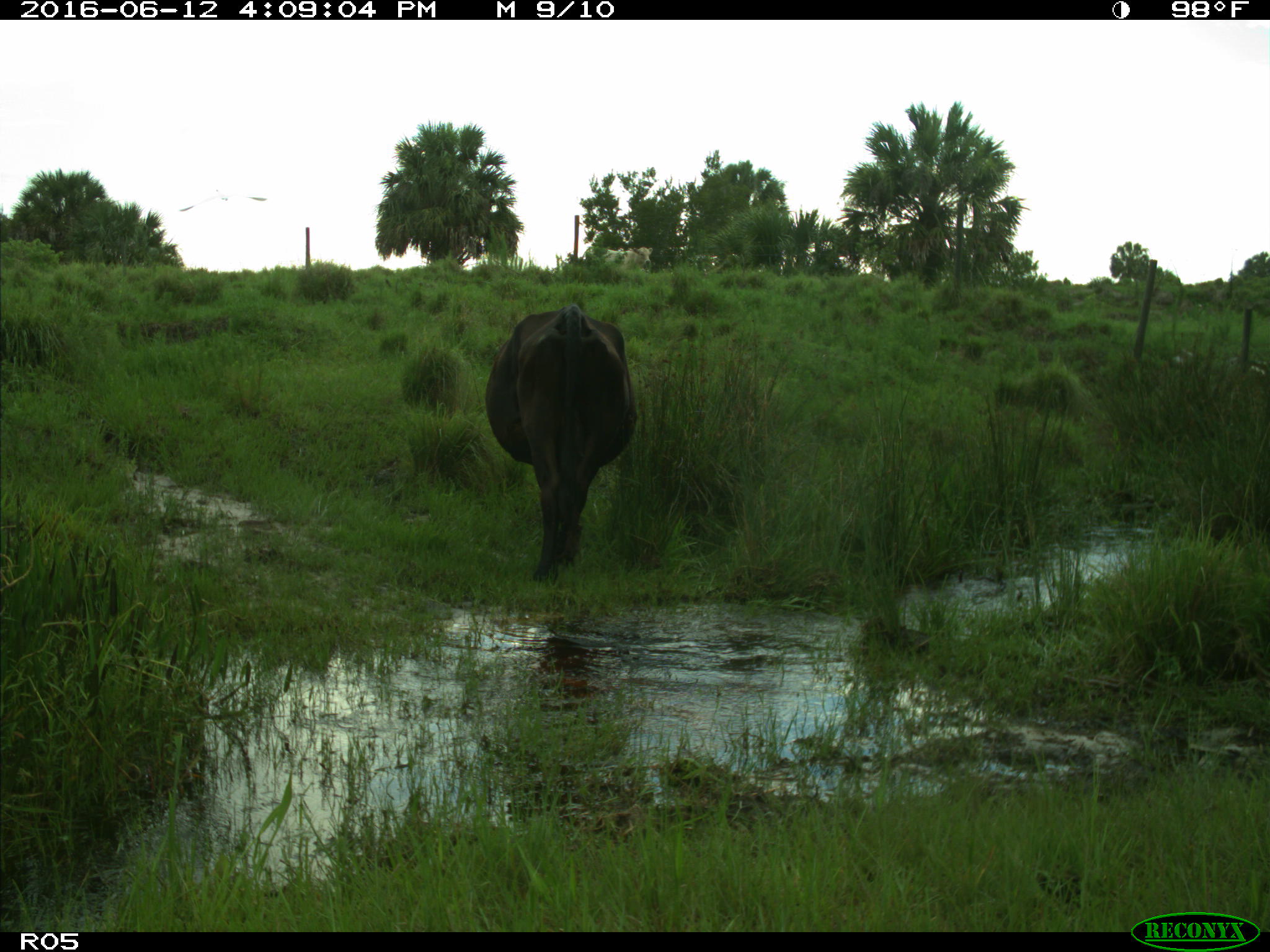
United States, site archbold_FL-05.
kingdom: Animalia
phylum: Chordata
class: Mammalia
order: Artiodactyla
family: Bovidae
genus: Bos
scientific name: Bos taurus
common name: domestic cow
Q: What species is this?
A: Bos taurus (domestic cow).